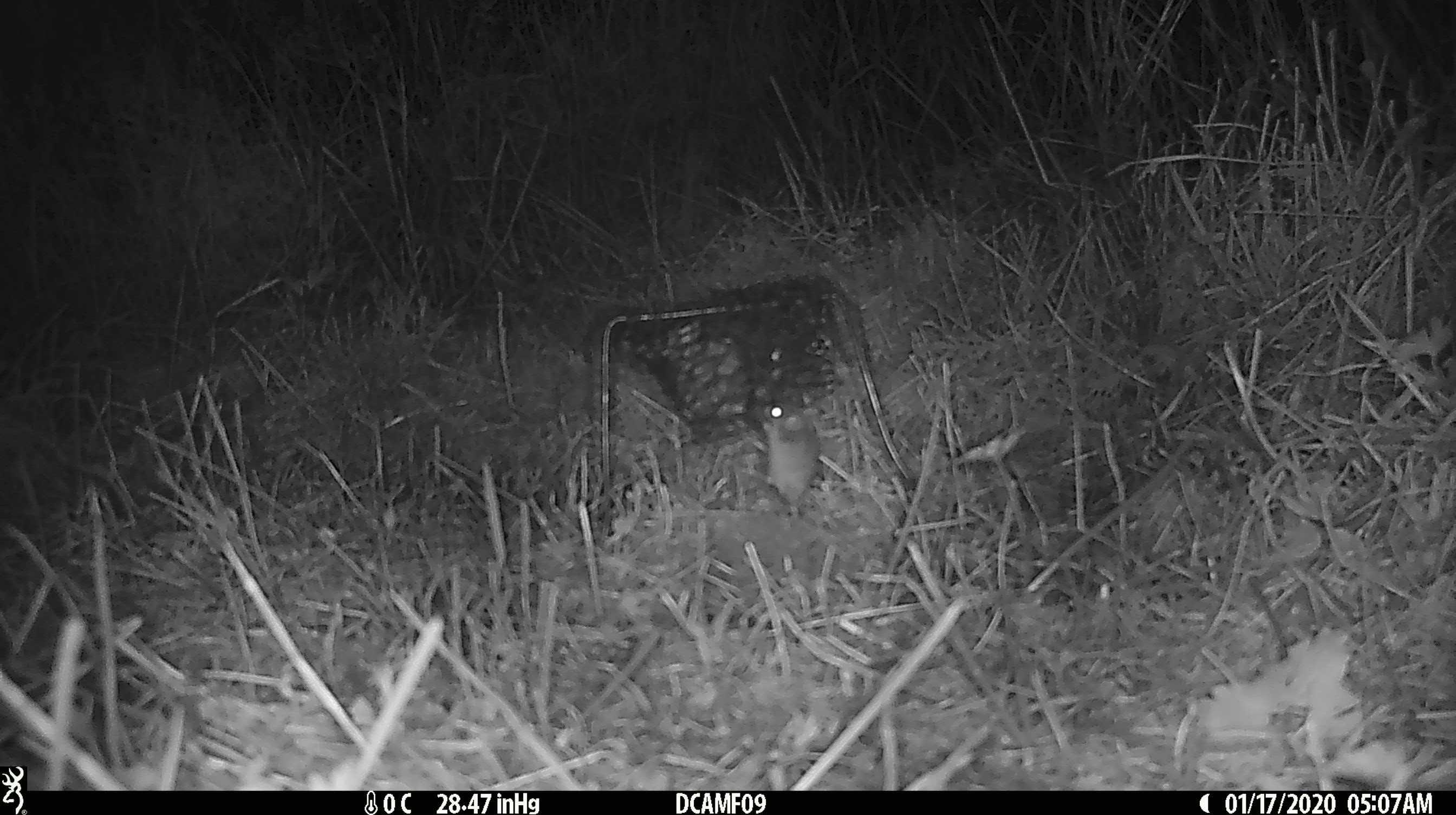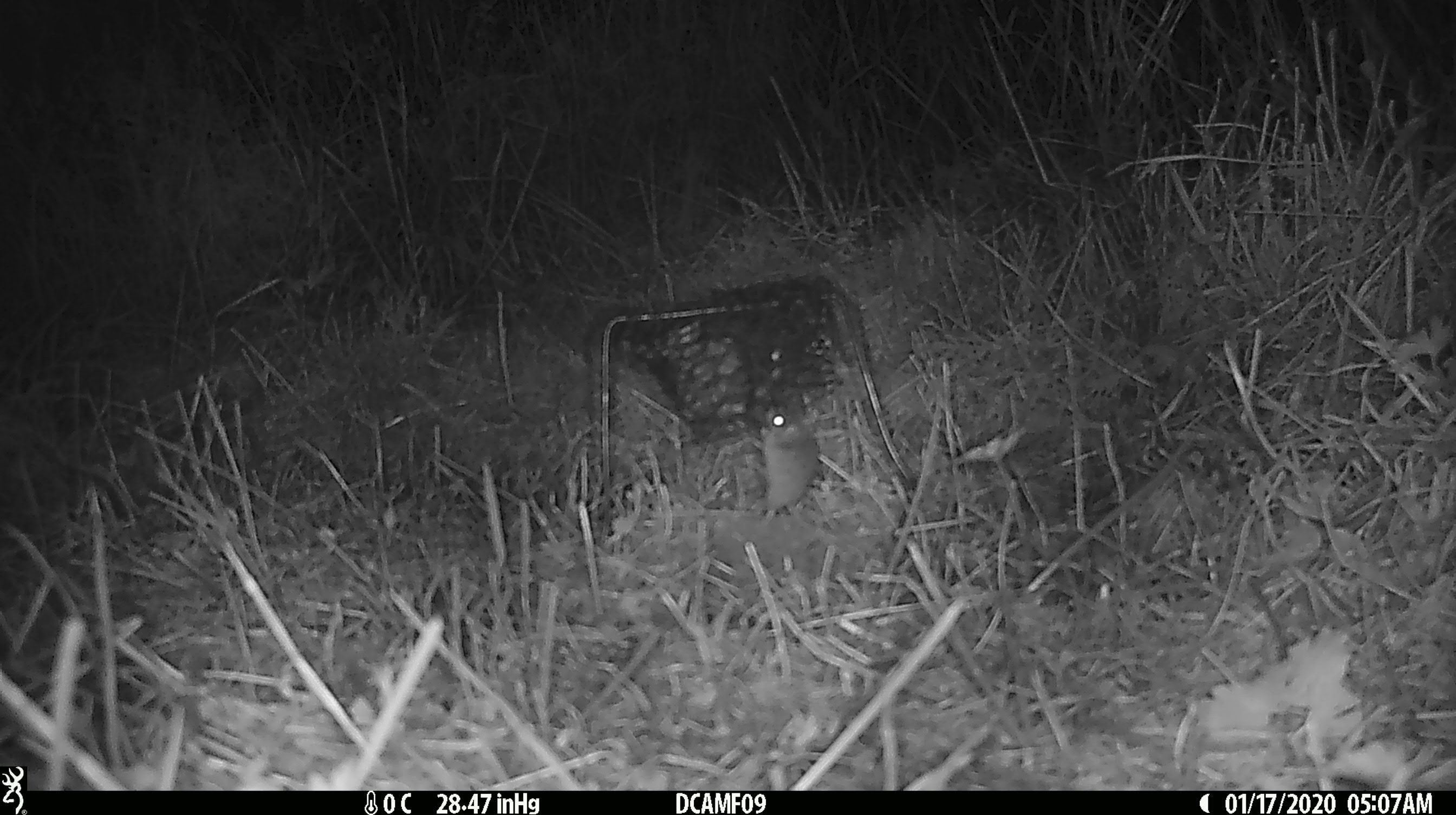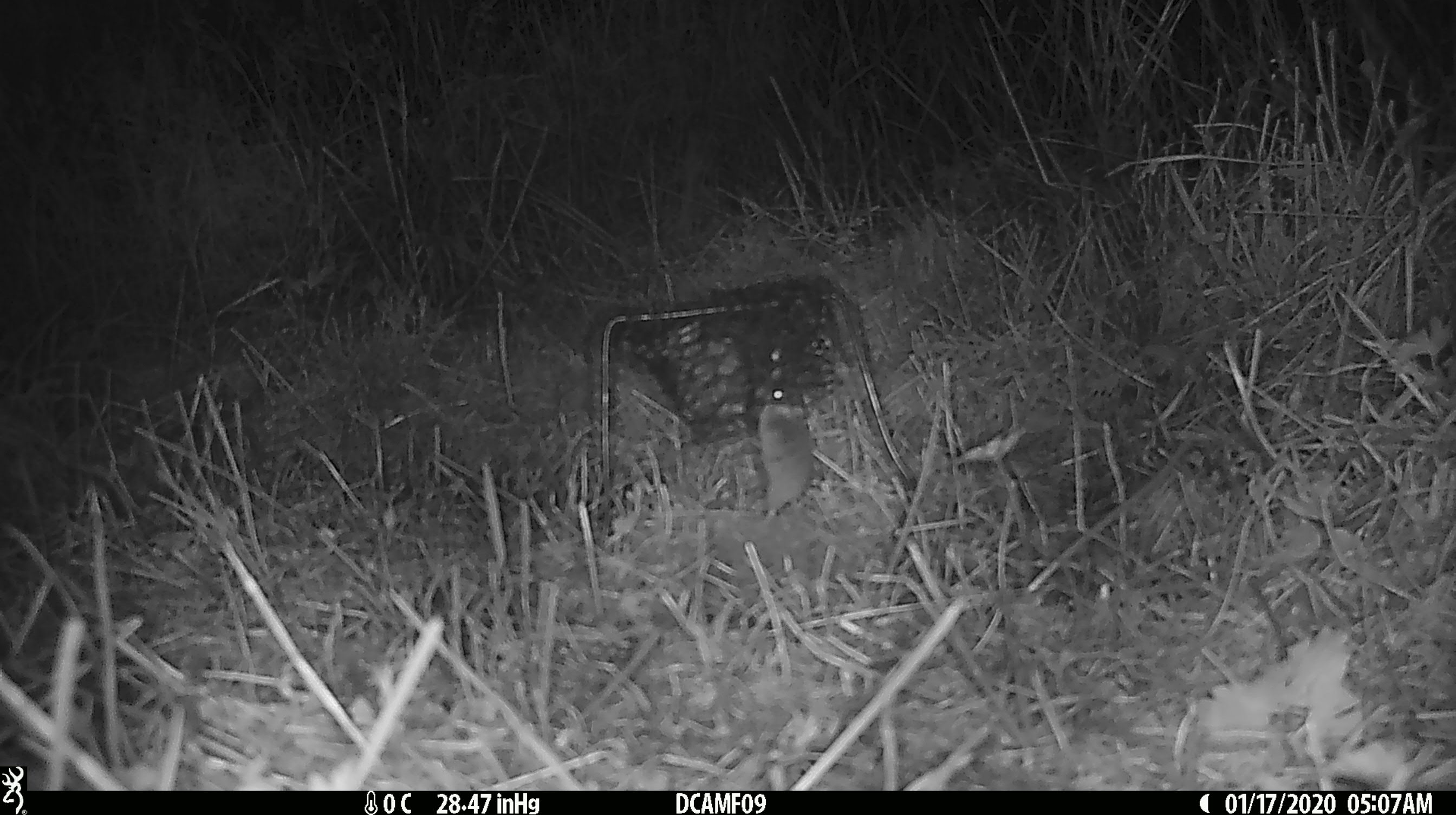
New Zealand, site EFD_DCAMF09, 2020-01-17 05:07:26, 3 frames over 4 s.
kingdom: Animalia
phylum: Chordata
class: Mammalia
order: Rodentia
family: Muridae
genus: Mus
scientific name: Mus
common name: mouse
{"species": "mouse (Mus)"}